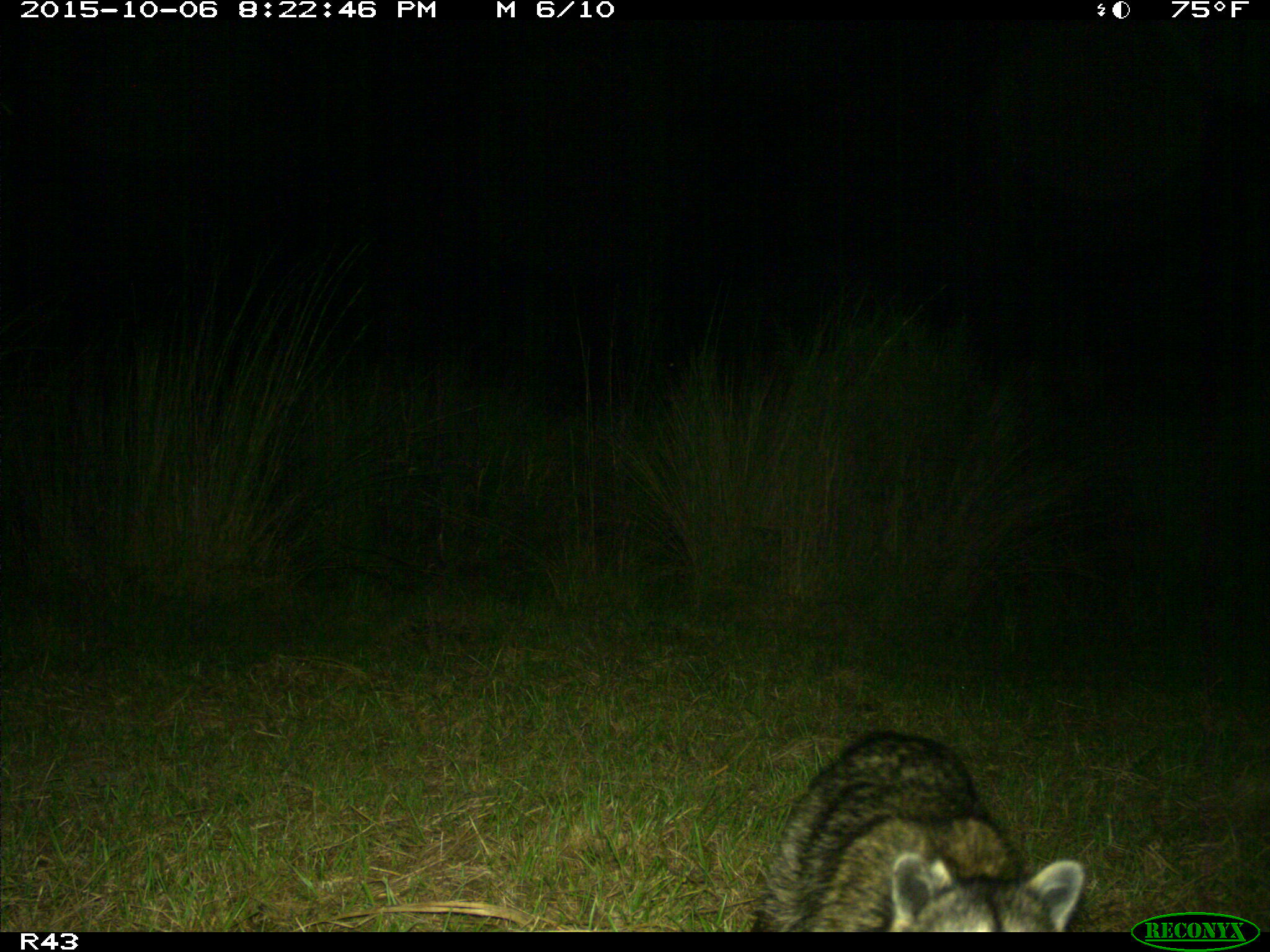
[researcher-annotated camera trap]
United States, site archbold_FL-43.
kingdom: Animalia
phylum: Chordata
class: Mammalia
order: Carnivora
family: Procyonidae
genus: Procyon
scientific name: Procyon lotor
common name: common raccoon